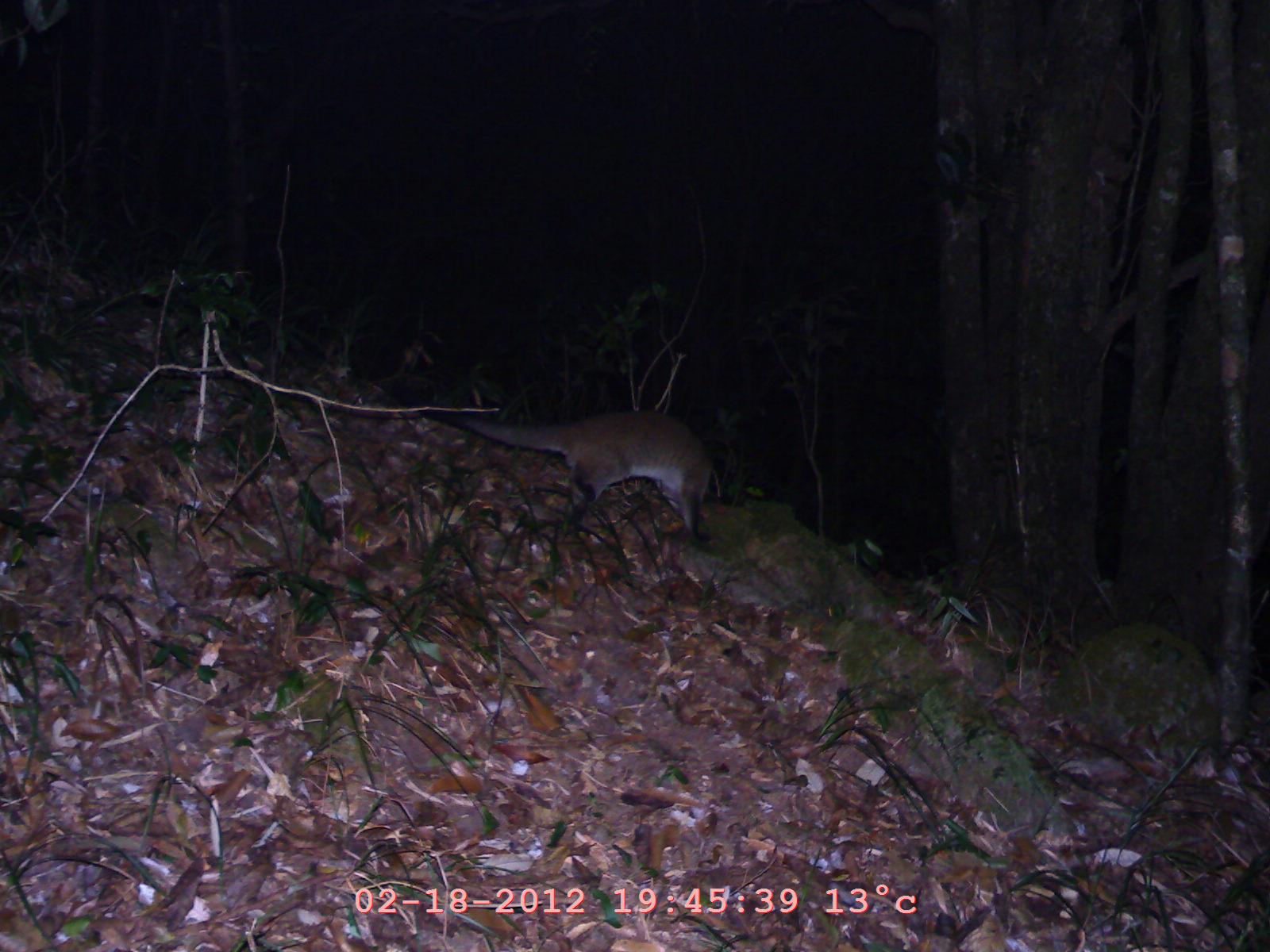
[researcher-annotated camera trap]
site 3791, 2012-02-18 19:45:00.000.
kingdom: Animalia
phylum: Chordata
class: Mammalia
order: Carnivora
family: Viverridae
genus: Paguma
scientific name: Paguma larvata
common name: masked palm civet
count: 1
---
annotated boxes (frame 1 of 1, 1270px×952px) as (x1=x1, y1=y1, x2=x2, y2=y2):
paguma larvata: (x1=390, y1=402, x2=721, y2=540)